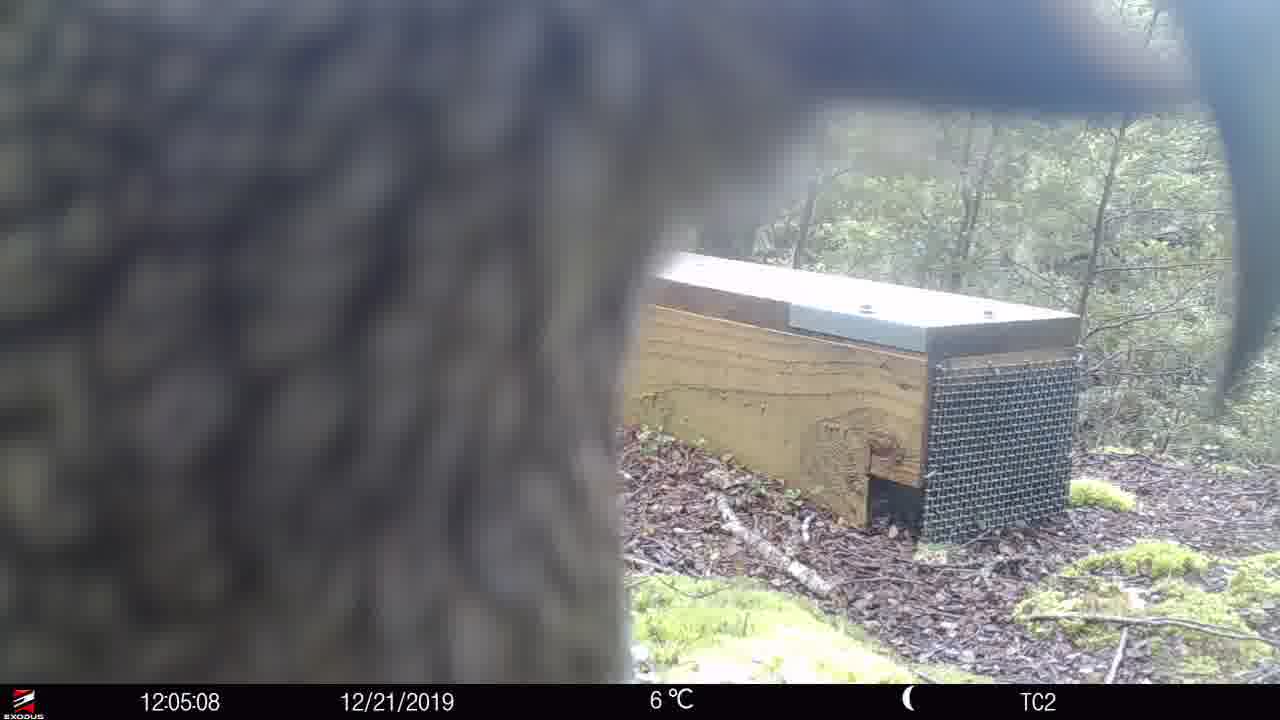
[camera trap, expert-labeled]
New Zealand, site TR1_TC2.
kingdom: Animalia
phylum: Chordata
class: Aves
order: Psittaciformes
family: Strigopidae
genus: Nestor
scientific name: Nestor notabilis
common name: kea